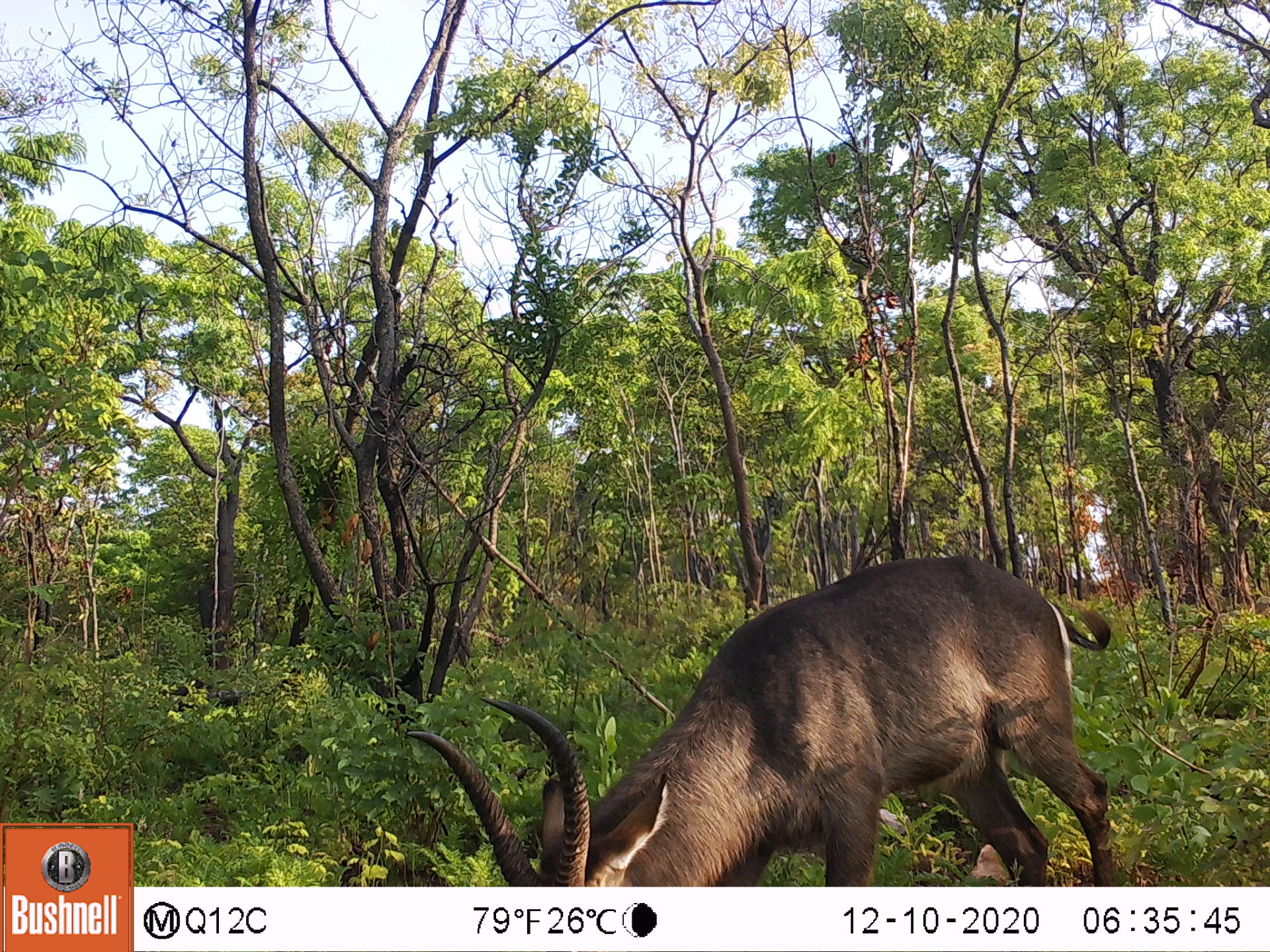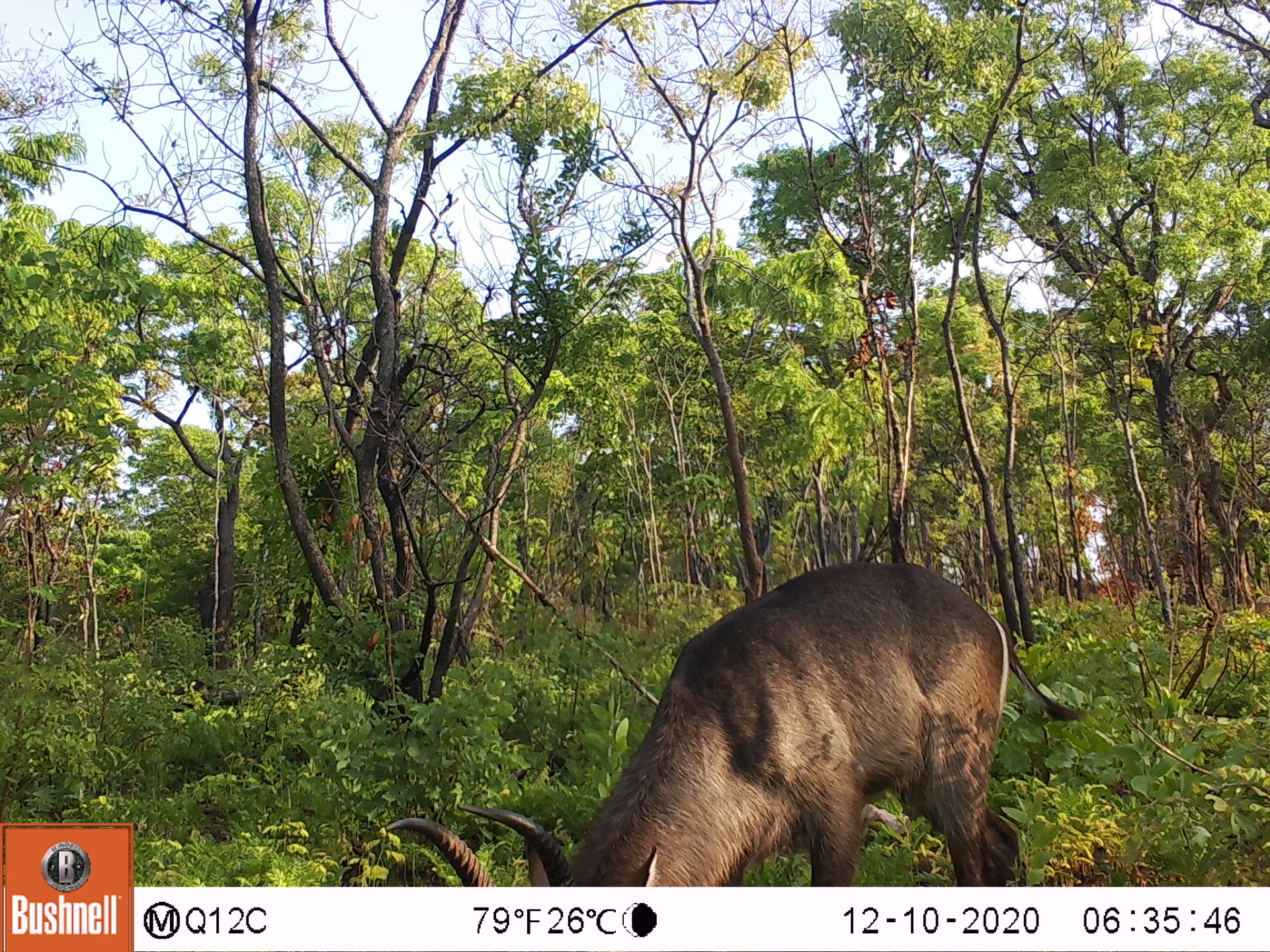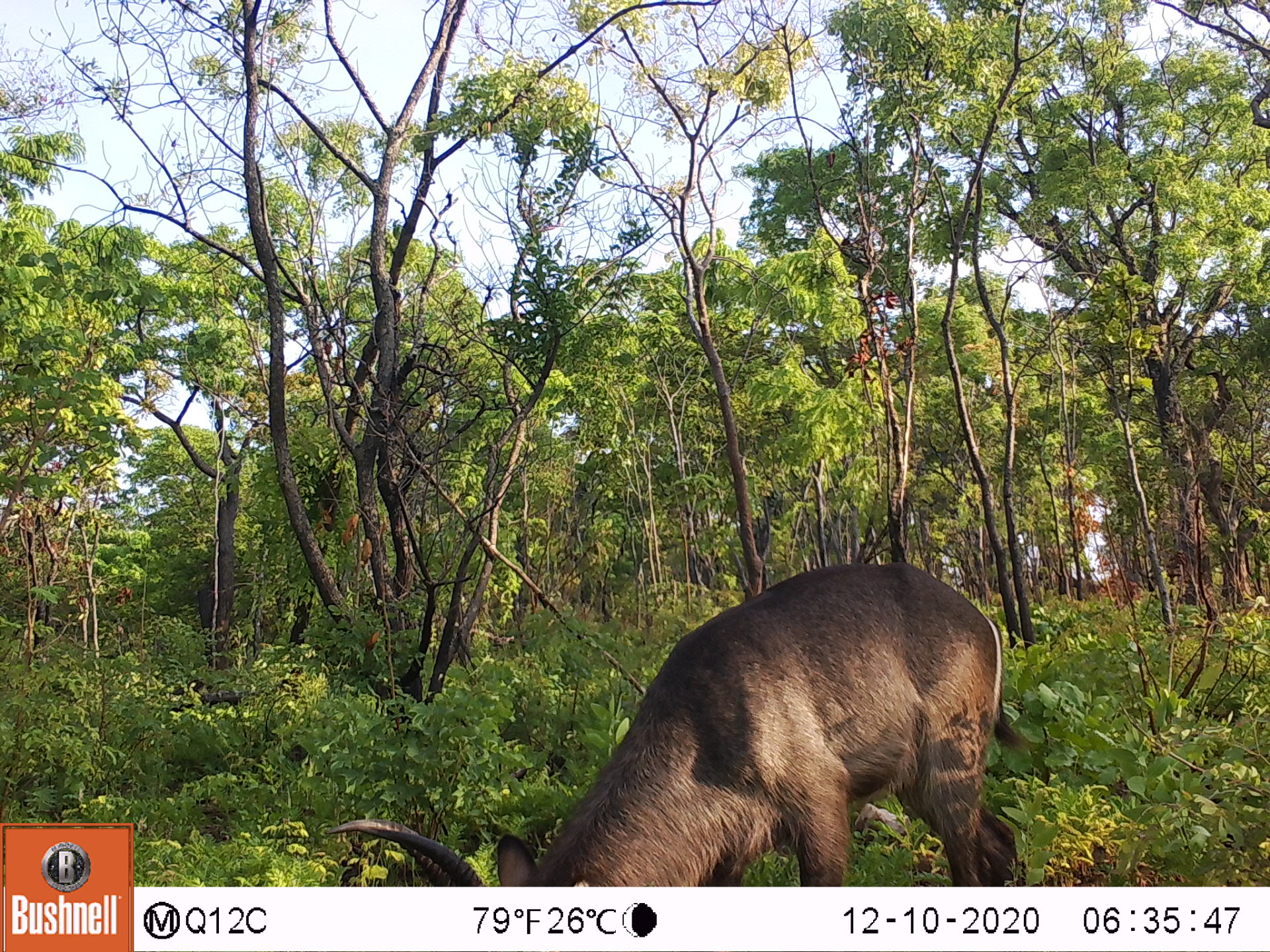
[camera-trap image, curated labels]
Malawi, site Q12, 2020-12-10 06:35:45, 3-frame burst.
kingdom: Animalia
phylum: Chordata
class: Mammalia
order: Artiodactyla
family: Bovidae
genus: Kobus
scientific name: Kobus ellipsiprymnus ellipsiprymnus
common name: common waterbuck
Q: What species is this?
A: Common waterbuck (Kobus ellipsiprymnus ellipsiprymnus).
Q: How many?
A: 1.